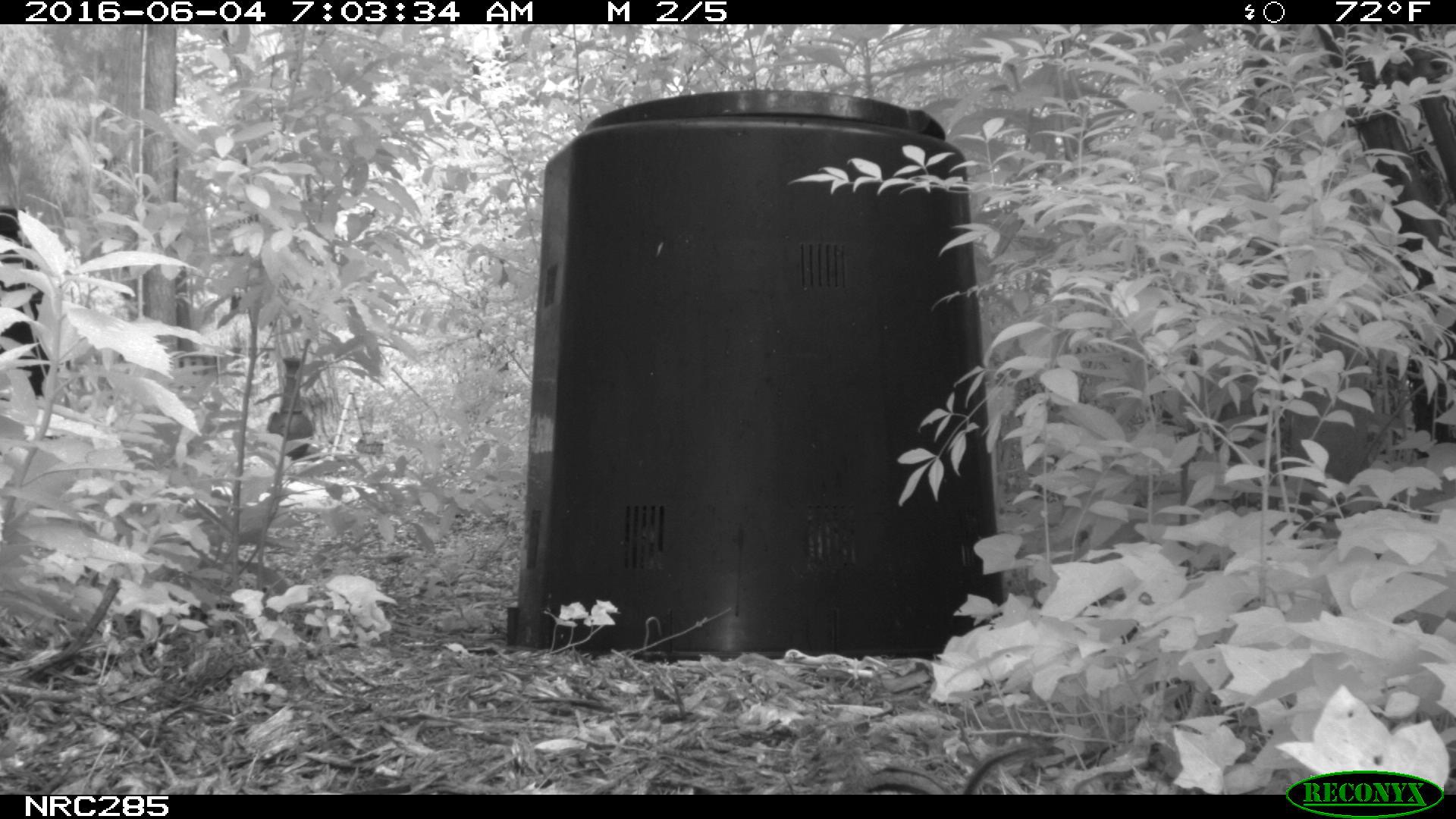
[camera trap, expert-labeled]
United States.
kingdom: Animalia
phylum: Chordata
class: Mammalia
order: Rodentia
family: Sciuridae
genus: Tamias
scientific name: Tamias striatus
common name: eastern chipmunk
Eastern Chipmunk (Tamias striatus).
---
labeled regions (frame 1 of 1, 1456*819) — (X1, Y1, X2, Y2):
Eastern Chipmunk: (827, 733, 1062, 802)